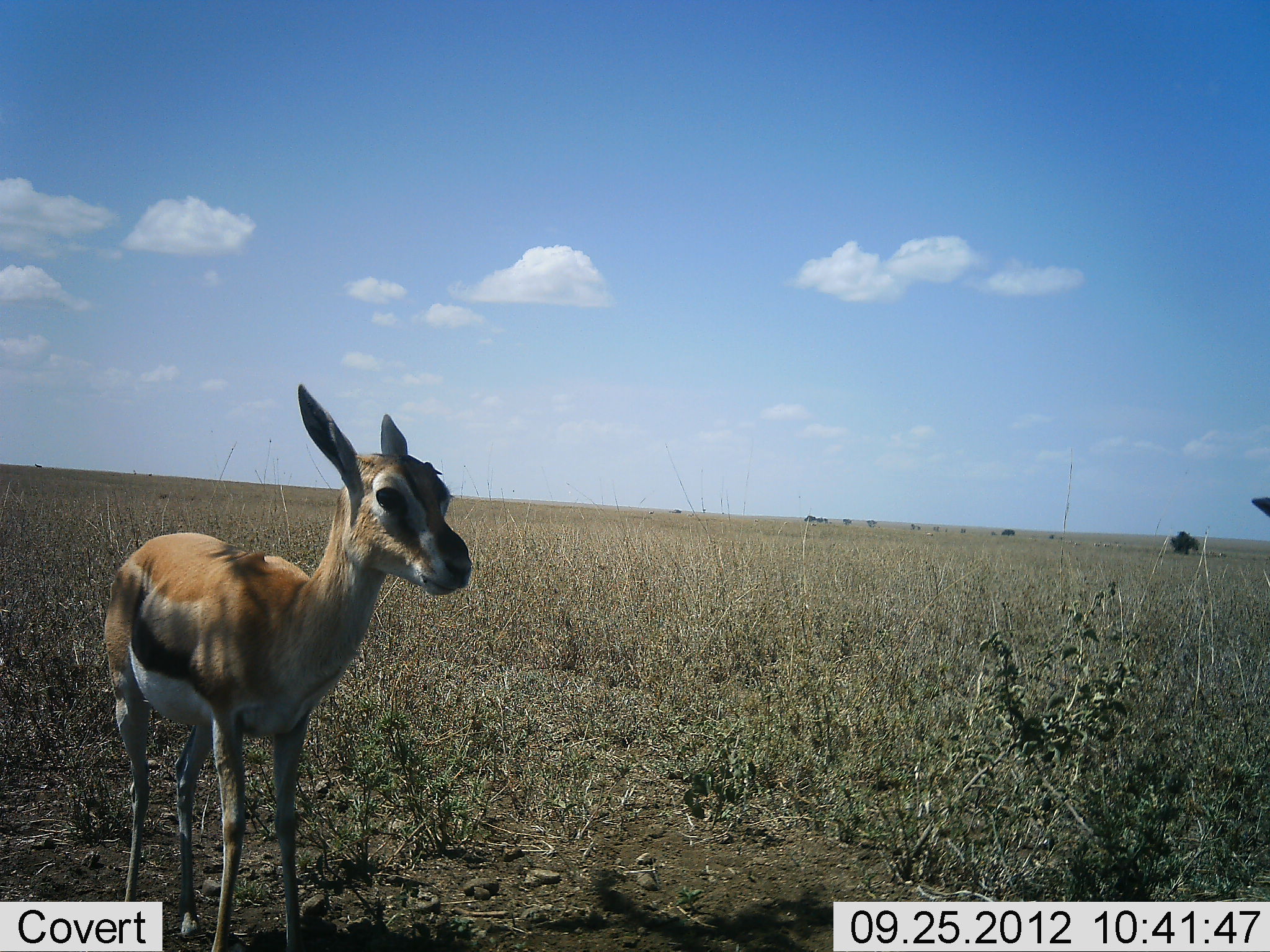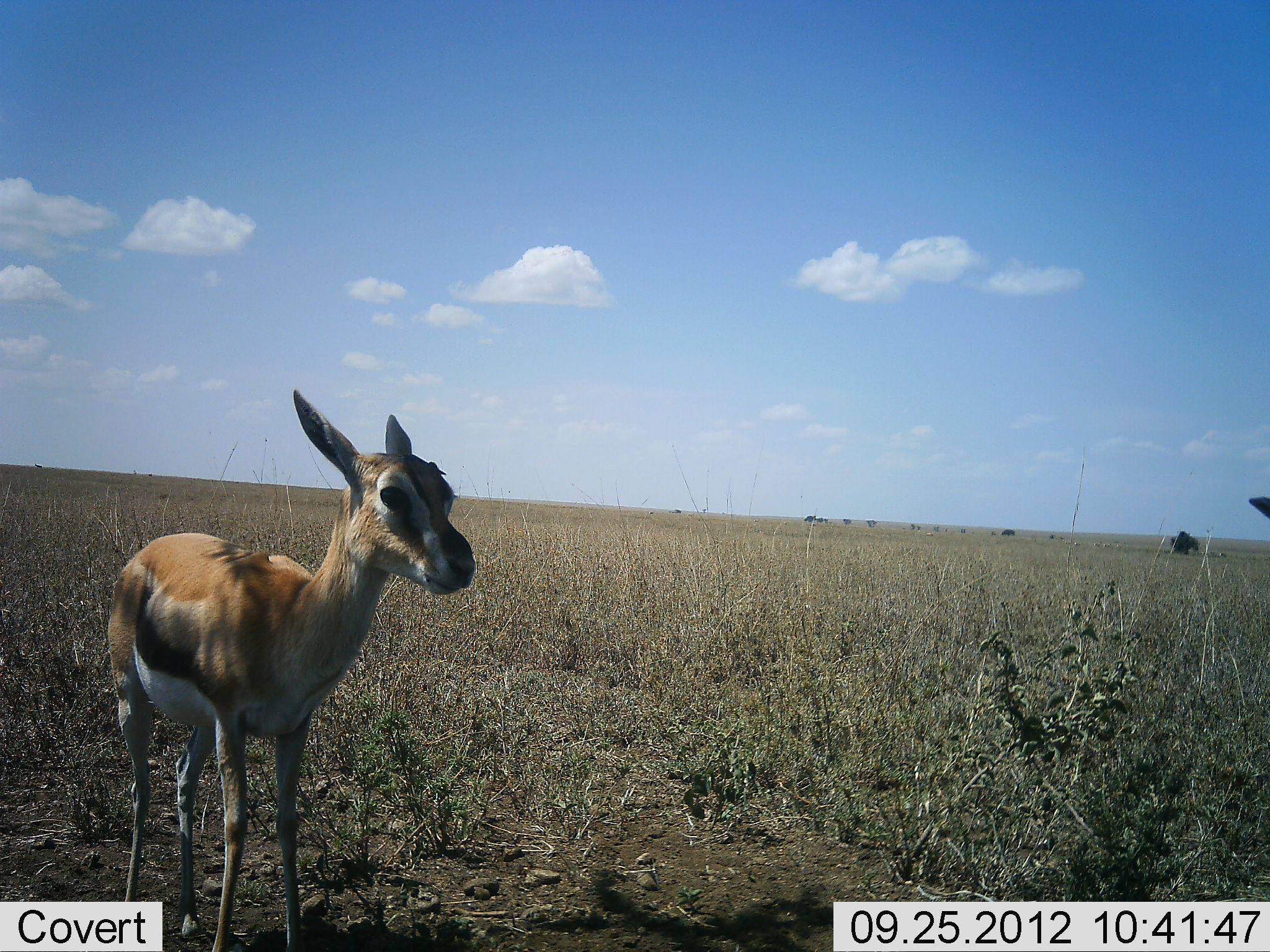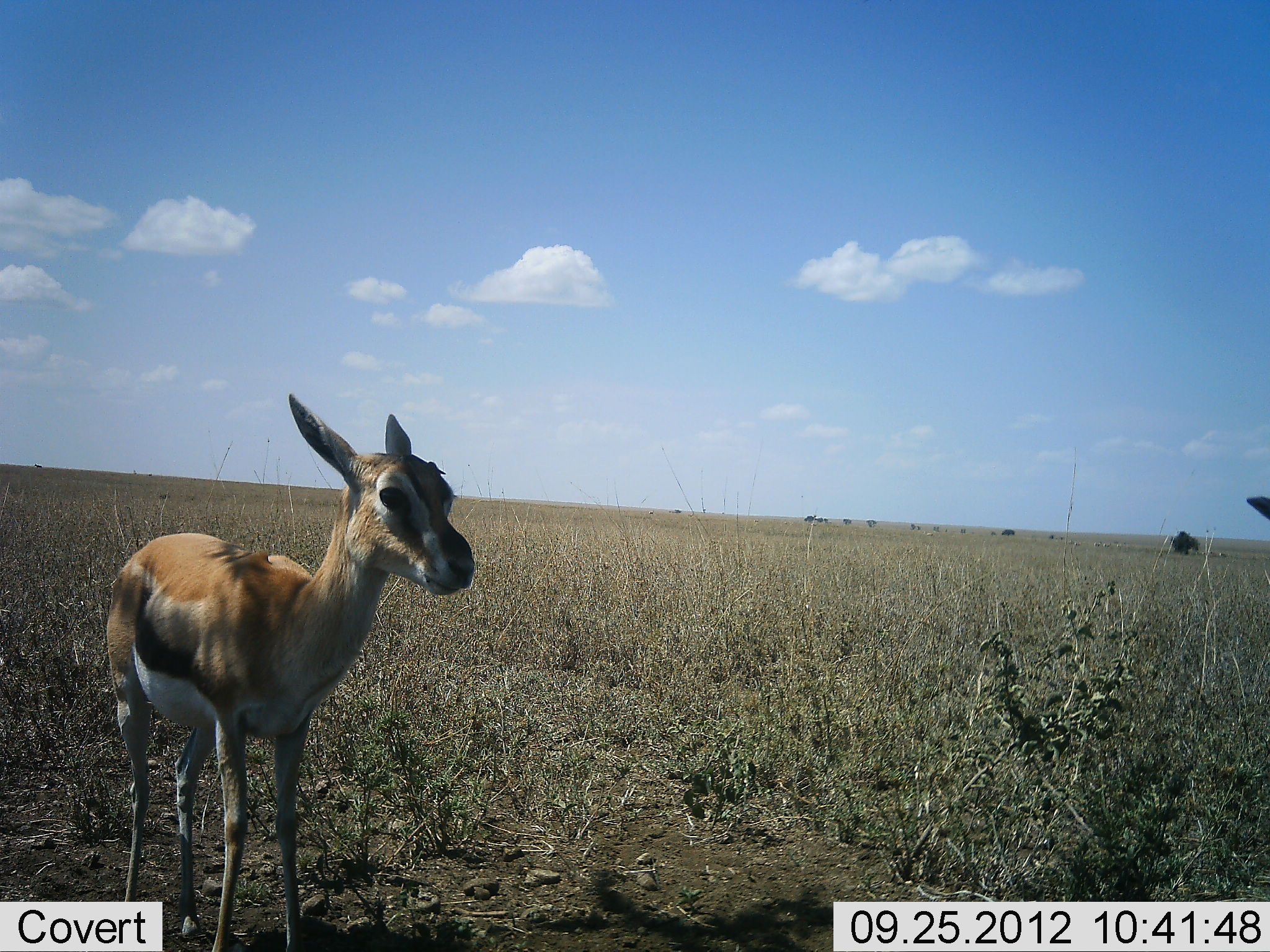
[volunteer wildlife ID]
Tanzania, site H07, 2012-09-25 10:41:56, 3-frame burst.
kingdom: Animalia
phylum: Chordata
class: Mammalia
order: Artiodactyla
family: Bovidae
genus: Eudorcas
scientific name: Eudorcas thomsonii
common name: thomson's gazelle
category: gazellethomsons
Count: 2.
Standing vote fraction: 100%.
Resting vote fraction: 0%.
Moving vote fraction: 0%.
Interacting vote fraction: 0%.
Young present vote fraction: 20%.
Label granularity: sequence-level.